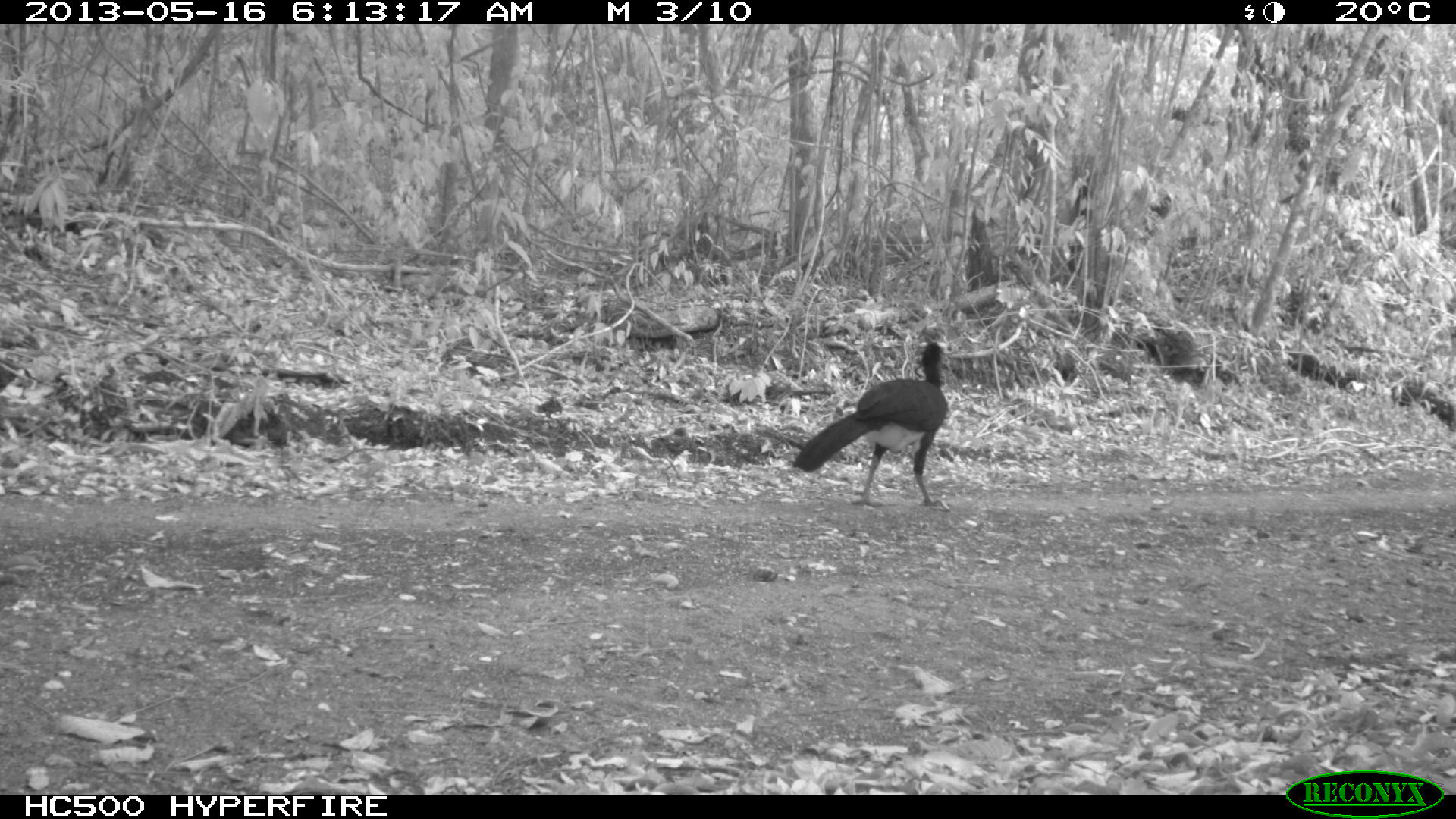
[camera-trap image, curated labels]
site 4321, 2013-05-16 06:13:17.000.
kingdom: Animalia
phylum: Chordata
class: Aves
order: Galliformes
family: Cracidae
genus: Crax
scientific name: Crax rubra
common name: great curassow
Crax rubra (great curassow), count 1, sex male.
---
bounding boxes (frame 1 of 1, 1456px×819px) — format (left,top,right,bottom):
crax rubra: (791,338,949,512)